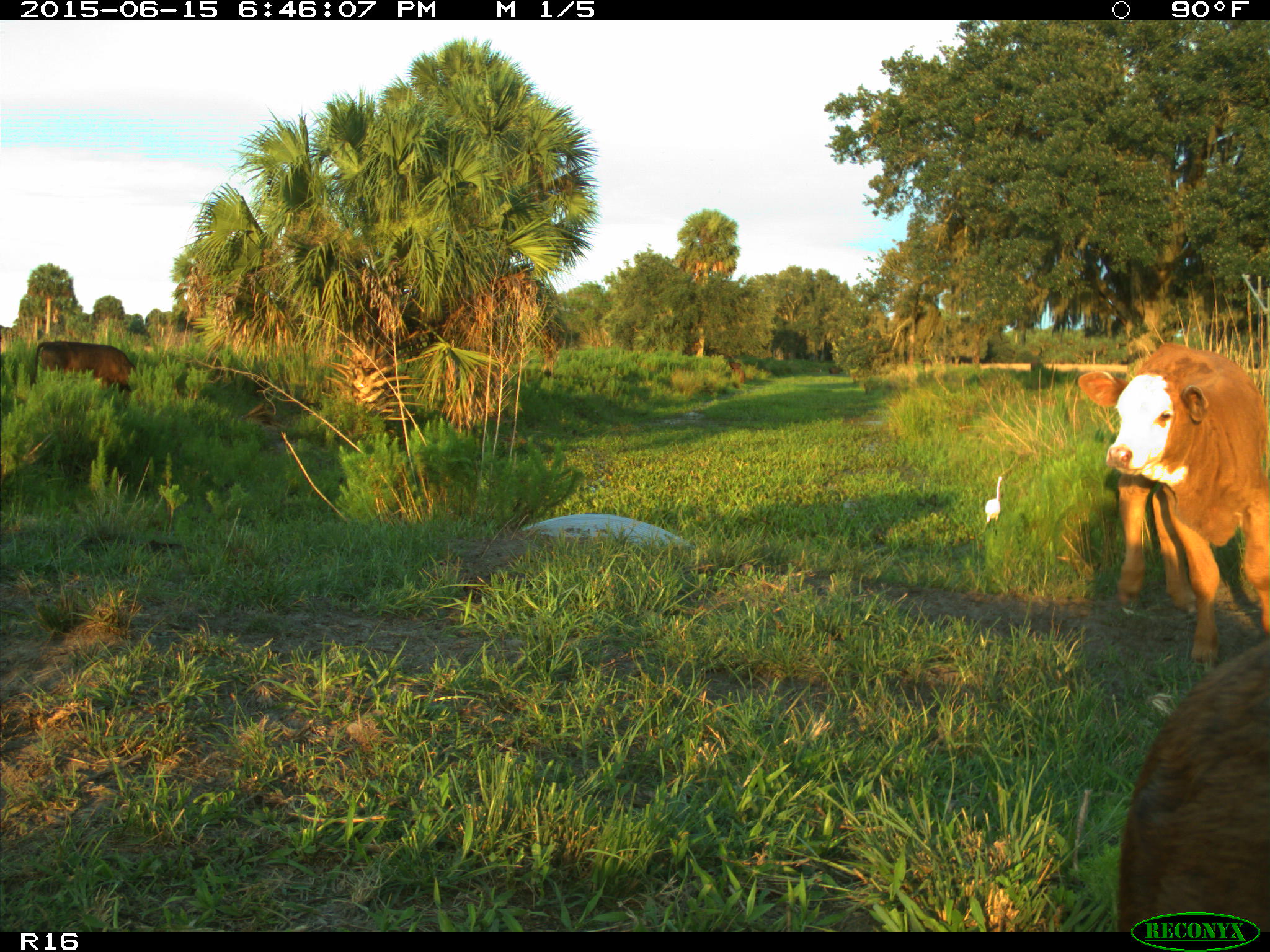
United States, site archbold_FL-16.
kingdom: Animalia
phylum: Chordata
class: Mammalia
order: Artiodactyla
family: Bovidae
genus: Bos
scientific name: Bos taurus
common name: domestic cow